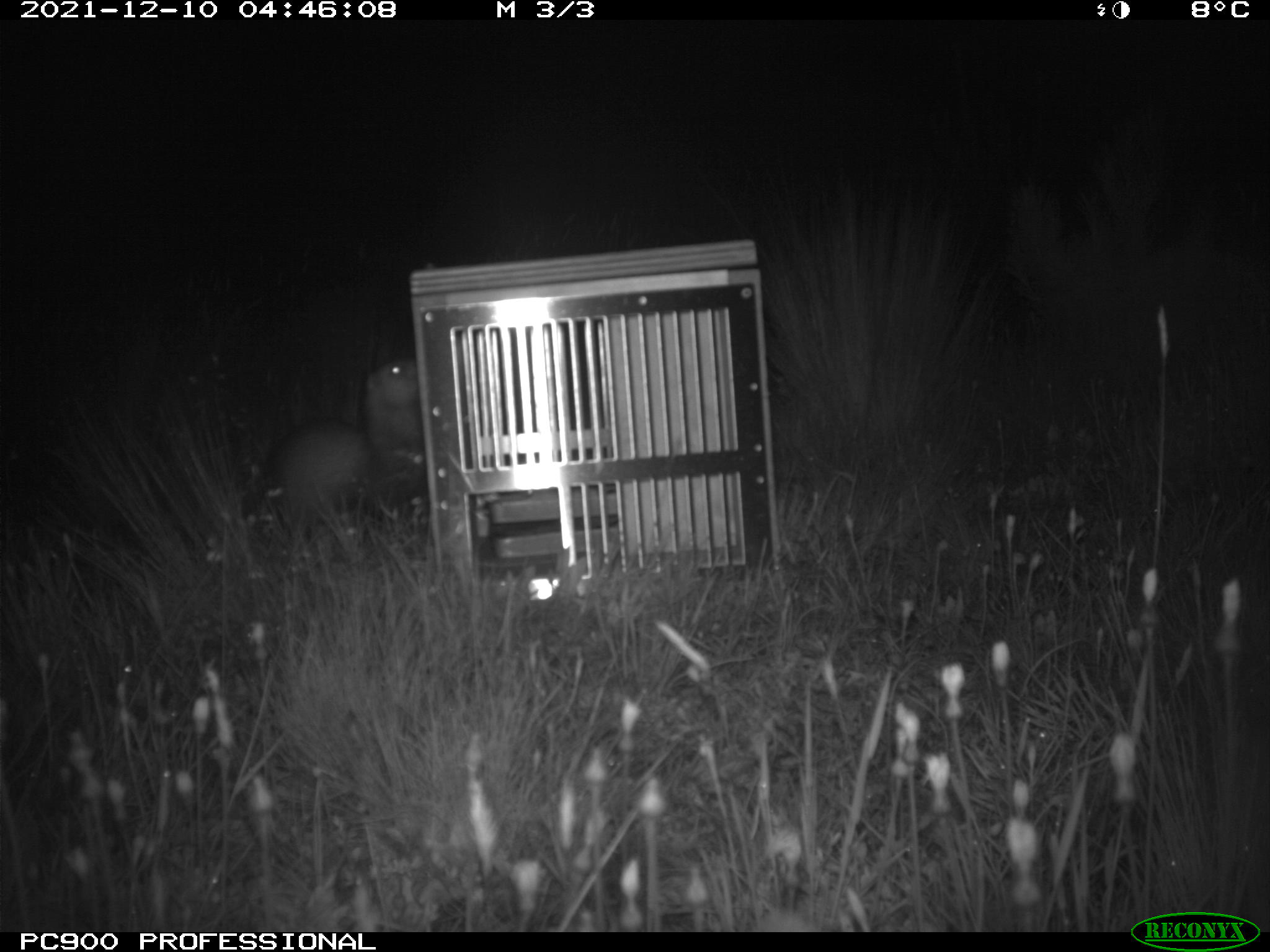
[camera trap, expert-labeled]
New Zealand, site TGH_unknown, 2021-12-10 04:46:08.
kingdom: Animalia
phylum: Chordata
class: Mammalia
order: Carnivora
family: Mustelidae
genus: Mustela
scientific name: Mustela furo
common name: ferret